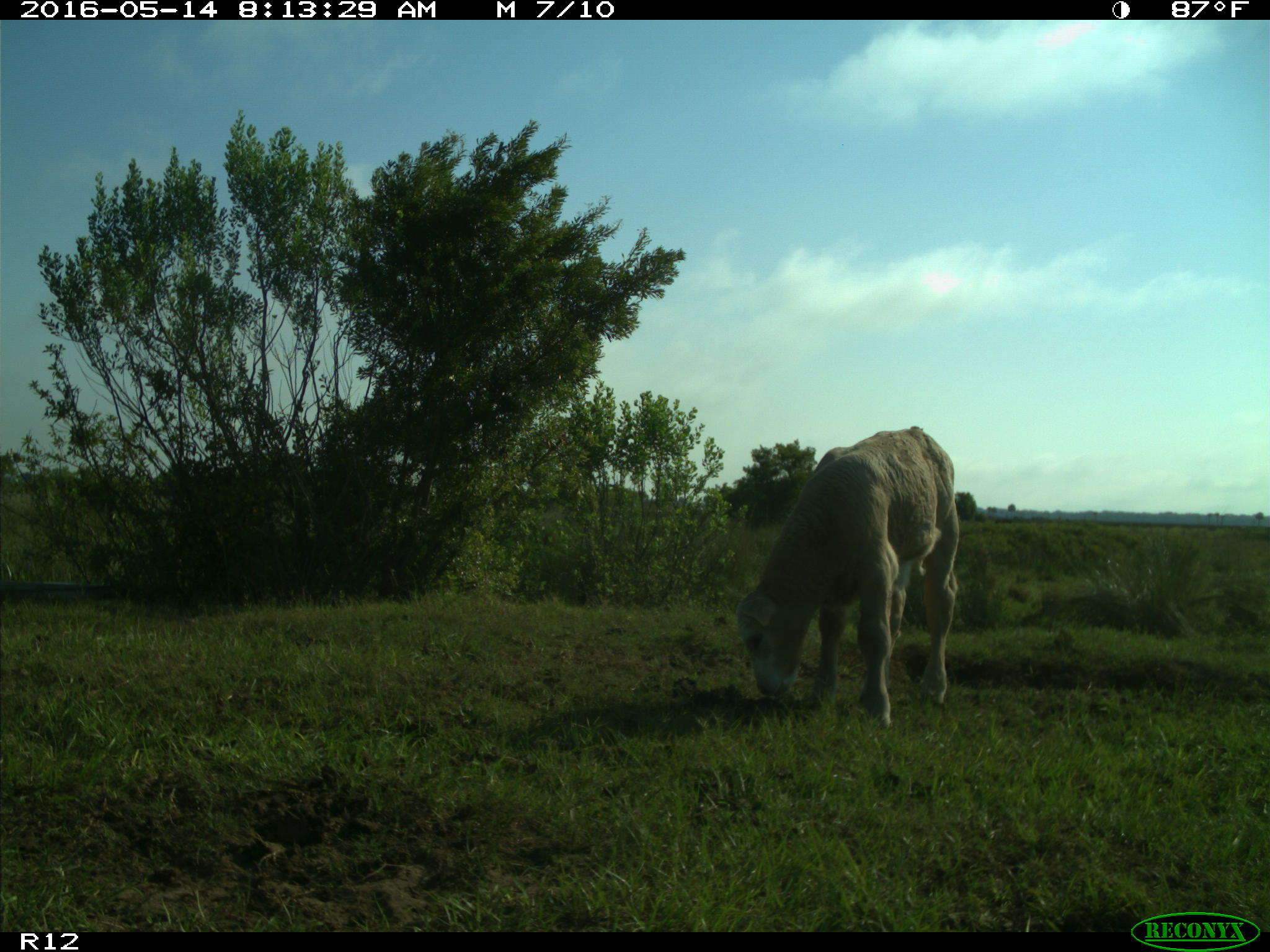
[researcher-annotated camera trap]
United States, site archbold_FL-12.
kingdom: Animalia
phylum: Chordata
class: Mammalia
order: Artiodactyla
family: Bovidae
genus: Bos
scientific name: Bos taurus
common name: domestic cow